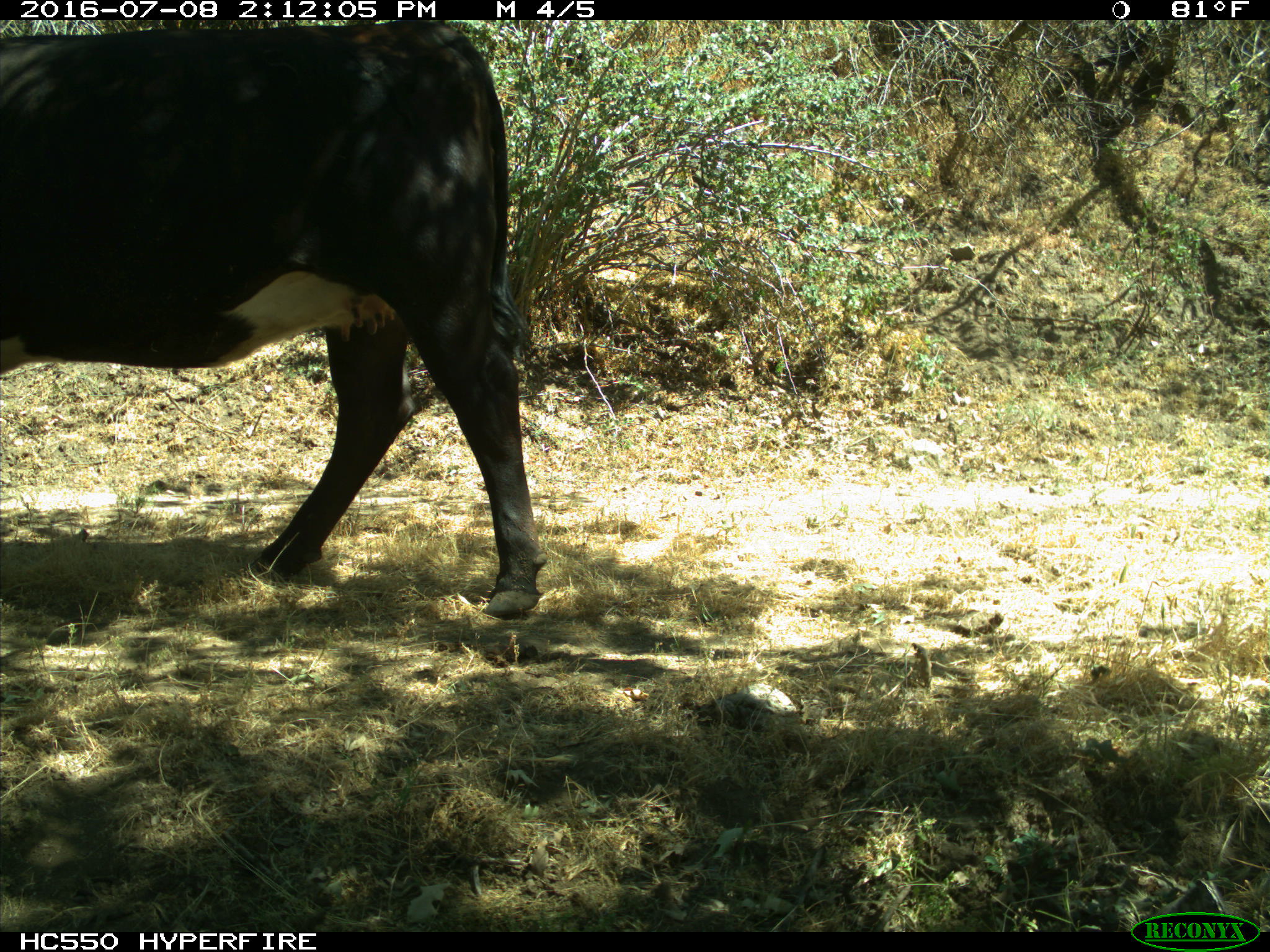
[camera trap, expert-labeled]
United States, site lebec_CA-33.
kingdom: Animalia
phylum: Chordata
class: Mammalia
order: Artiodactyla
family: Bovidae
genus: Bos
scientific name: Bos taurus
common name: domestic cow